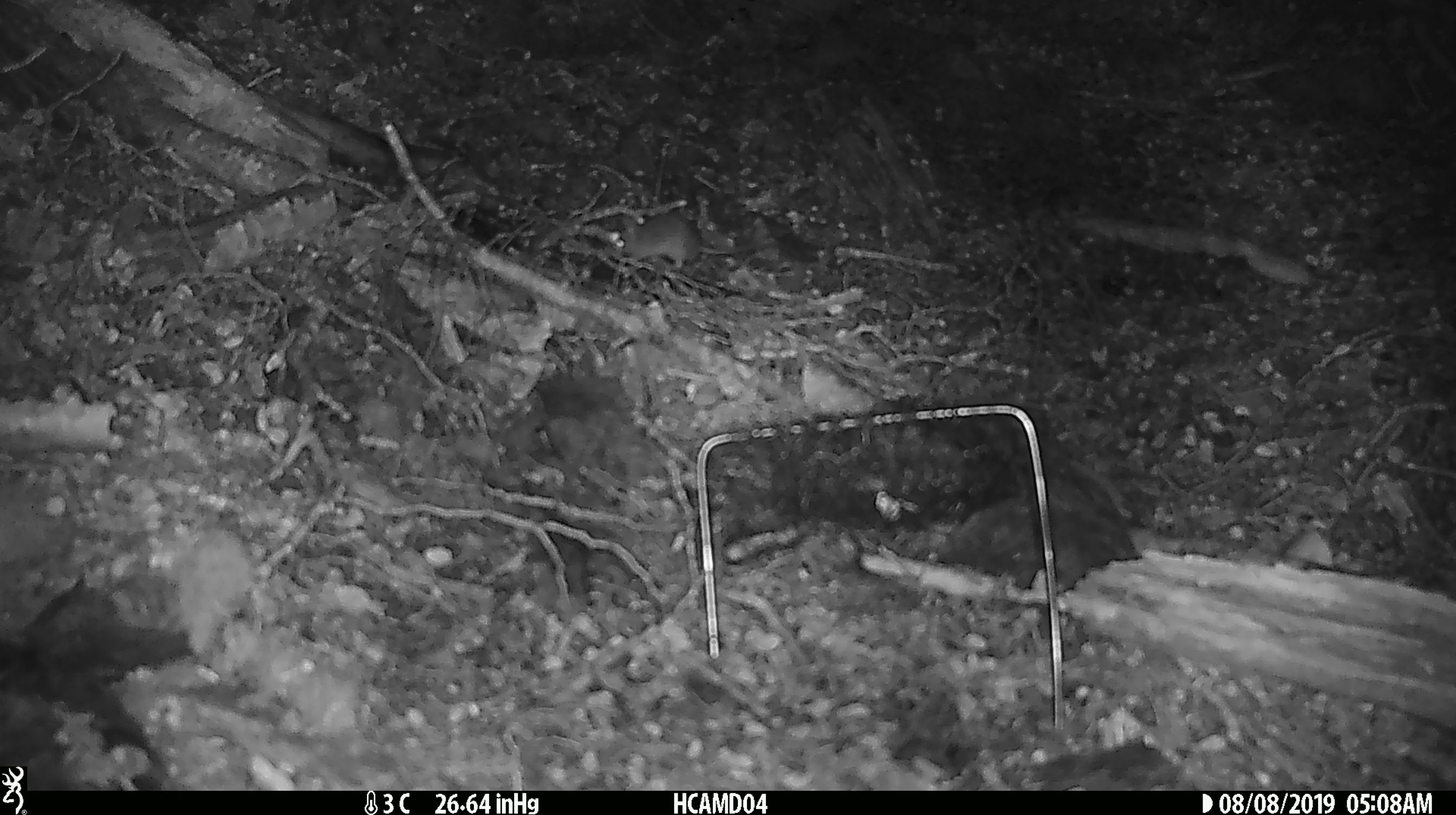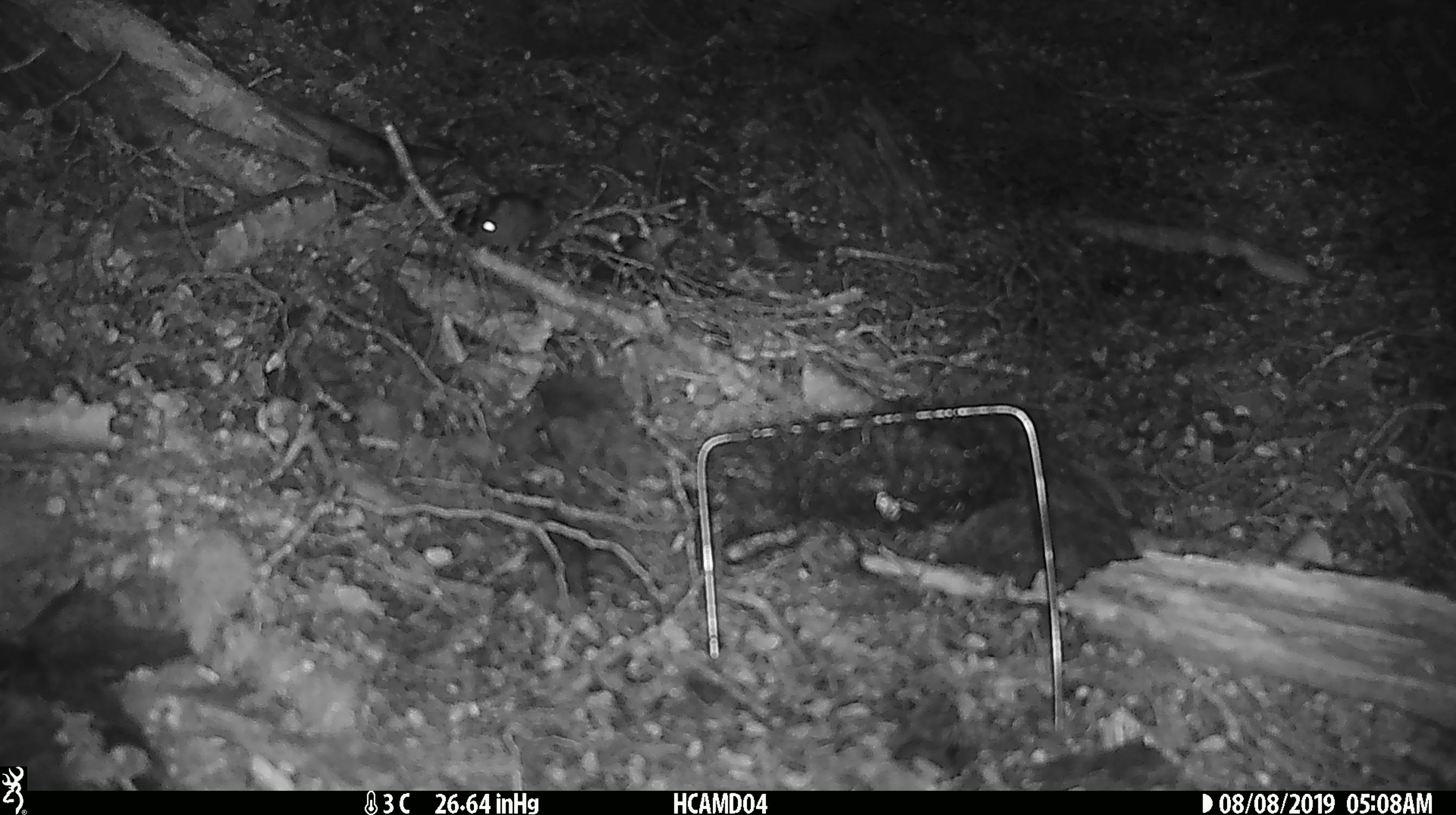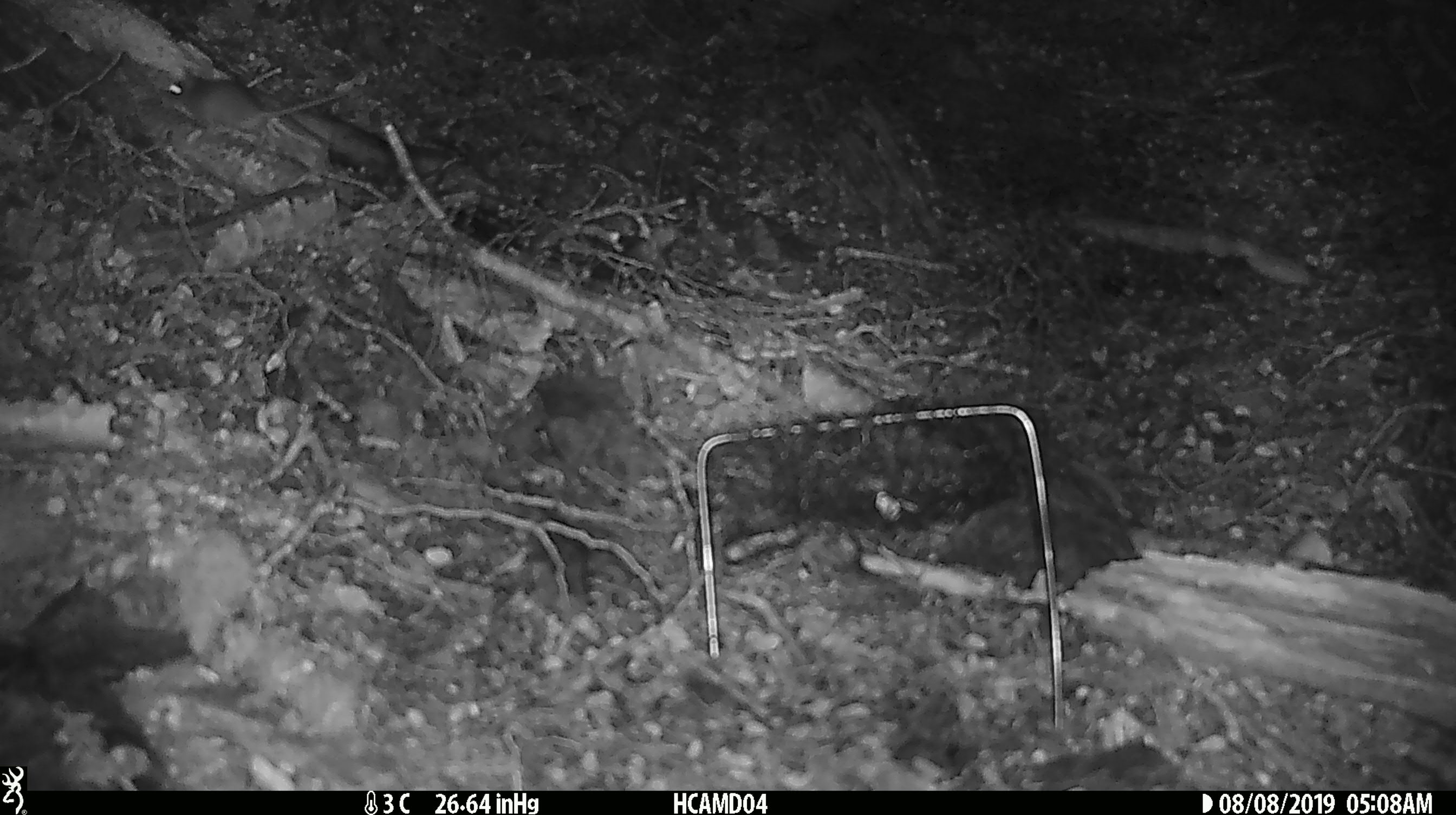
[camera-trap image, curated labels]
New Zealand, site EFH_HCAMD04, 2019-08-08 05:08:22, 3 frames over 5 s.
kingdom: Animalia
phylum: Chordata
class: Mammalia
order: Rodentia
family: Muridae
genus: Mus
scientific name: Mus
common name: mouse